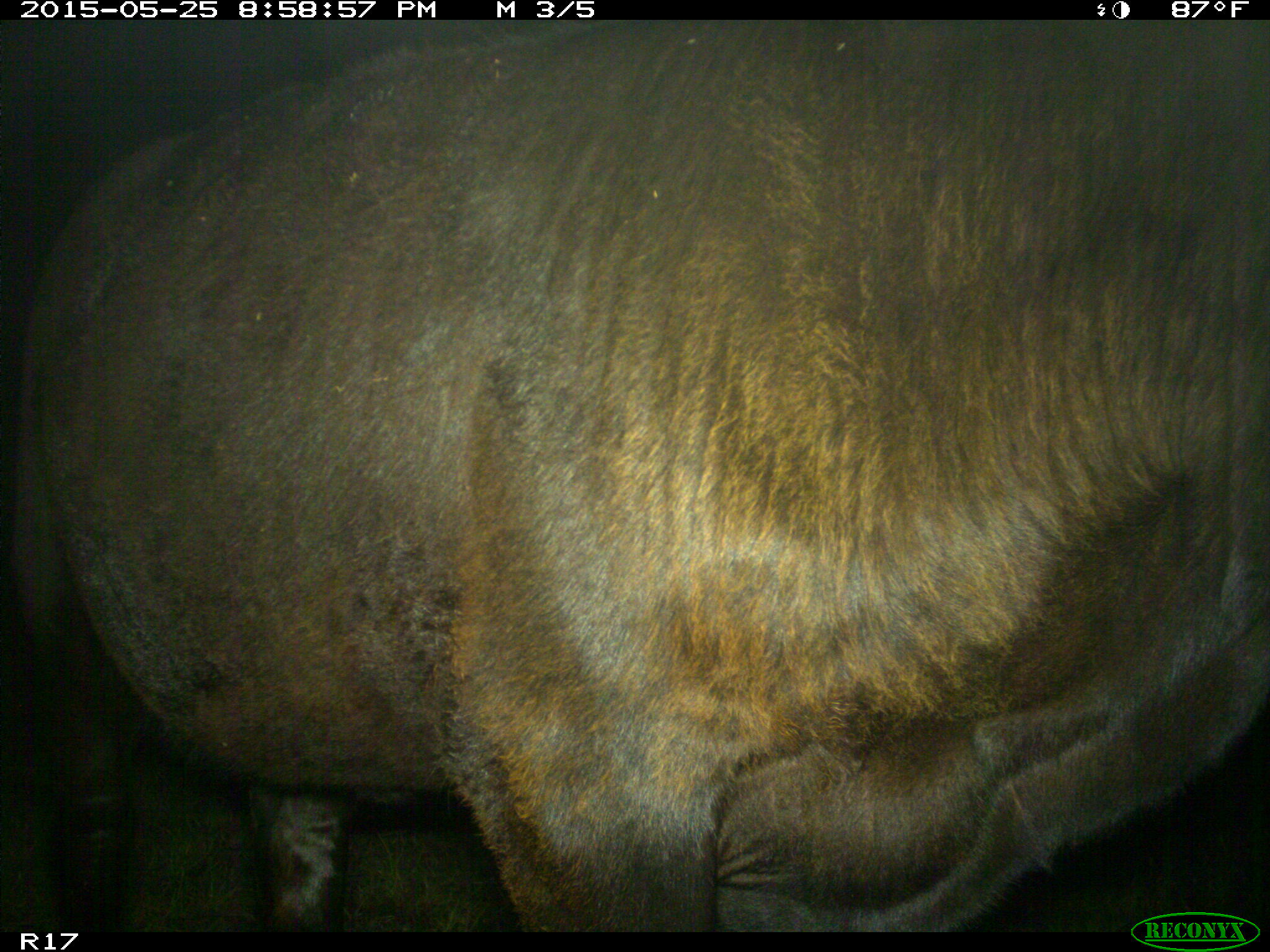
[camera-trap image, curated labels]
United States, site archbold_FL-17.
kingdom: Animalia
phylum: Chordata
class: Mammalia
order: Artiodactyla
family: Bovidae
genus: Bos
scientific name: Bos taurus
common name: domestic cow